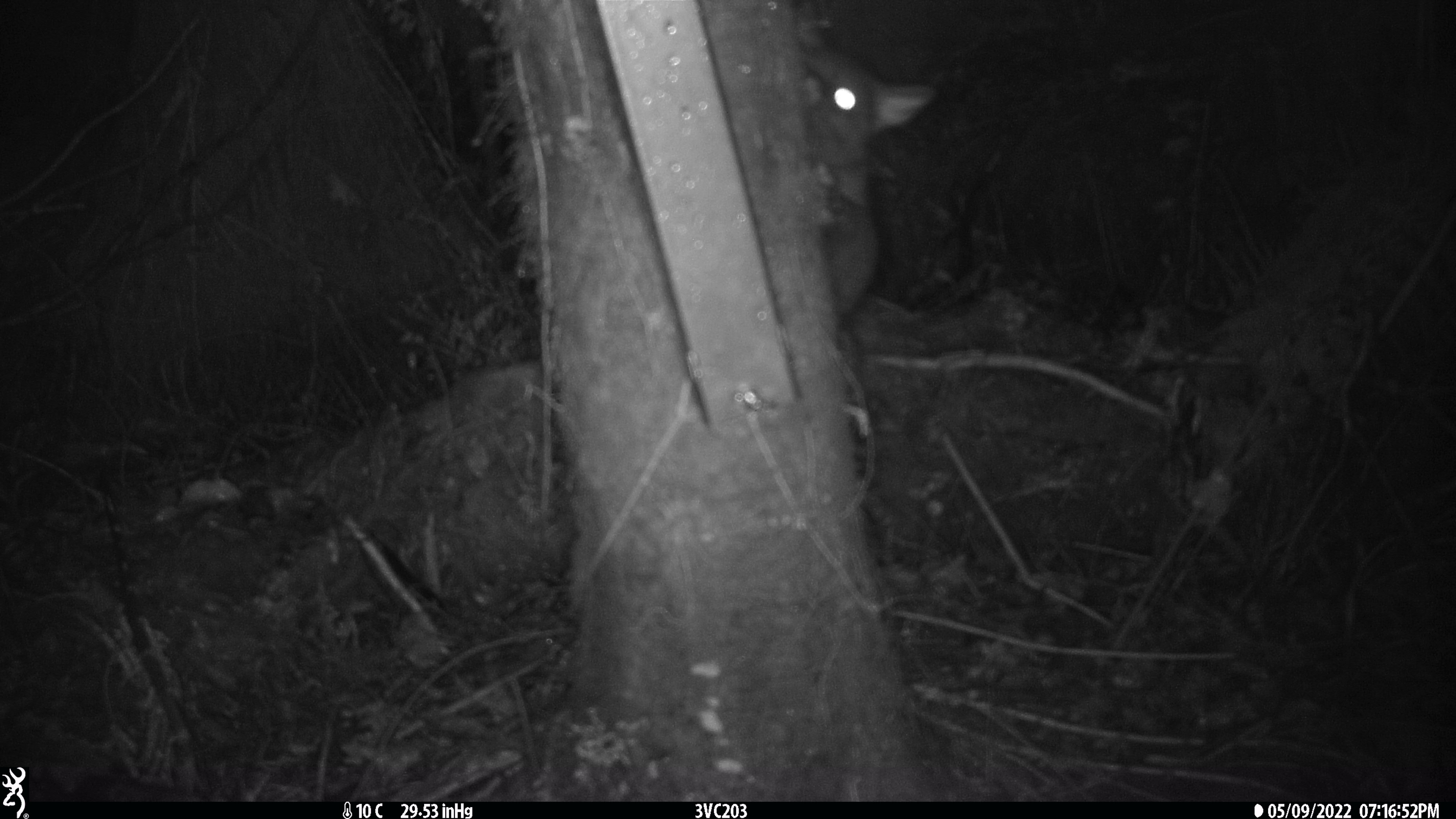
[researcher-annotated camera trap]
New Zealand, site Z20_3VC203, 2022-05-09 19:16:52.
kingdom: Animalia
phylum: Chordata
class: Mammalia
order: Diprotodontia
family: Phalangeridae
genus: Trichosurus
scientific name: Trichosurus vulpecula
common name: common brushtail possum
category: possum